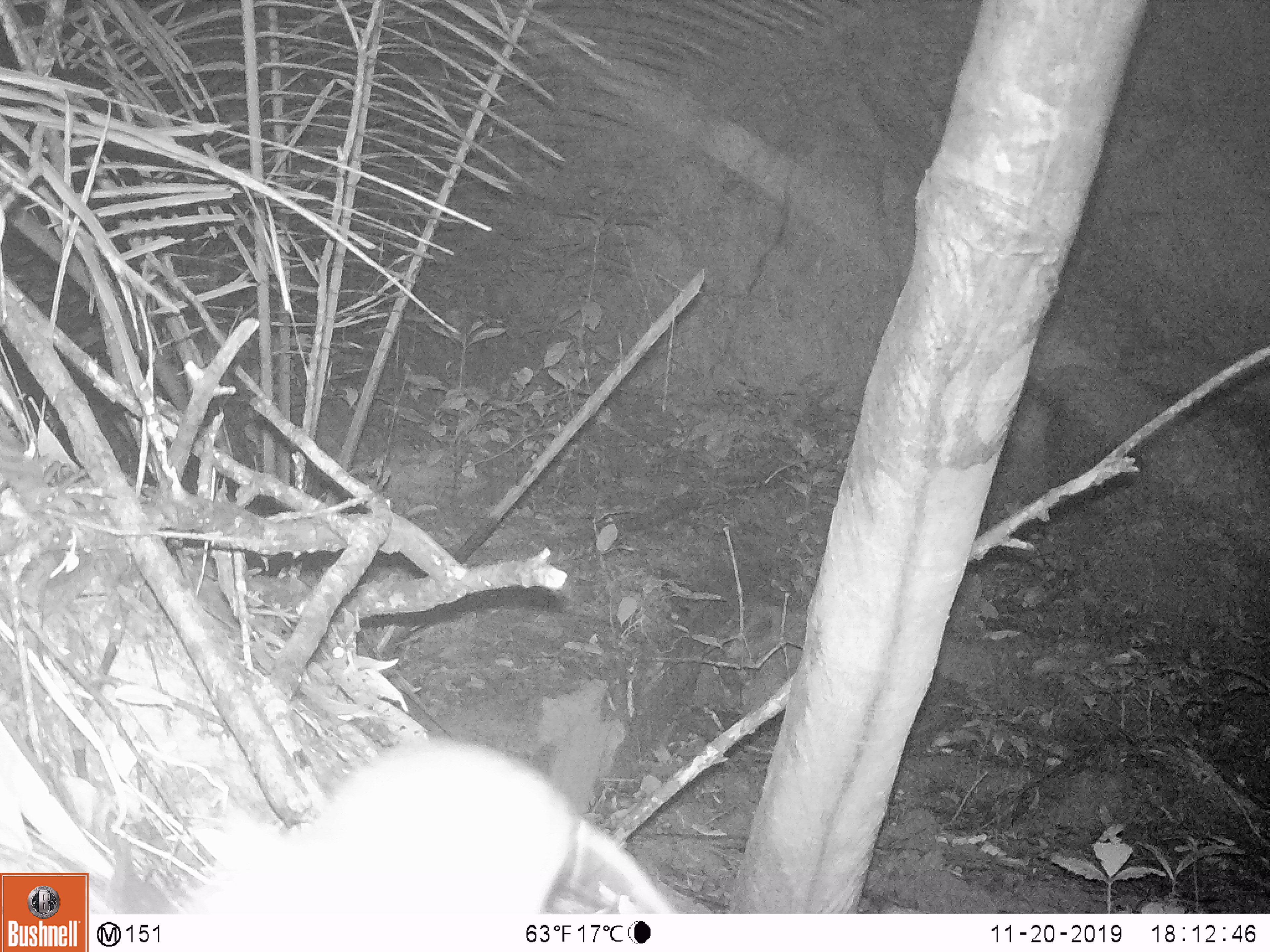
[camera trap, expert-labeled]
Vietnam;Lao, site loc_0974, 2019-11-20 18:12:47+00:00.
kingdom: Animalia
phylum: Chordata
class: Mammalia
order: Rodentia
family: Muridae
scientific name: Muridae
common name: old-world mice and rats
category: unidentified murid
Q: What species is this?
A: Unidentified murid (old-world mice and rats) (Muridae).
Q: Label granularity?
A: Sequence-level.